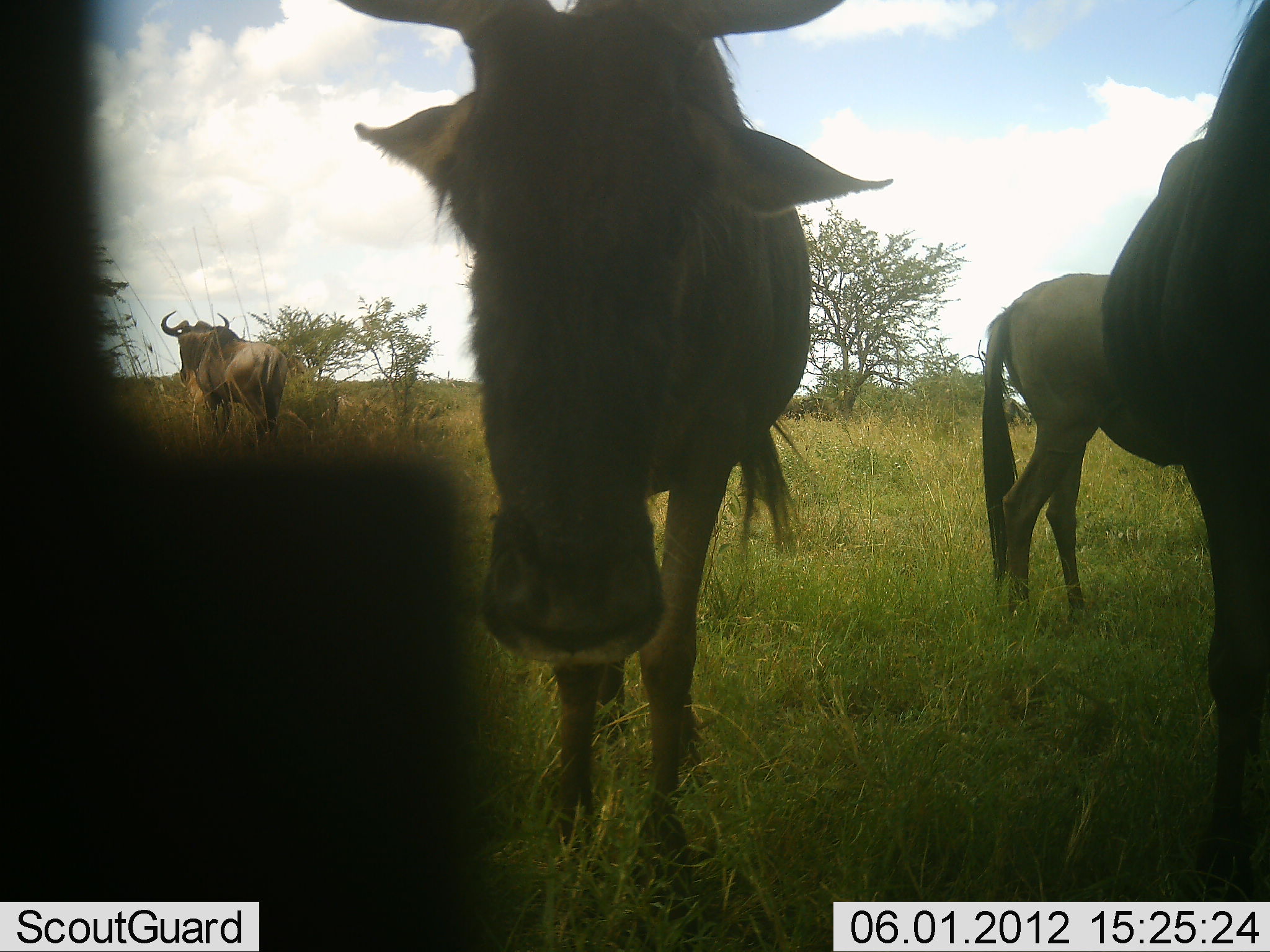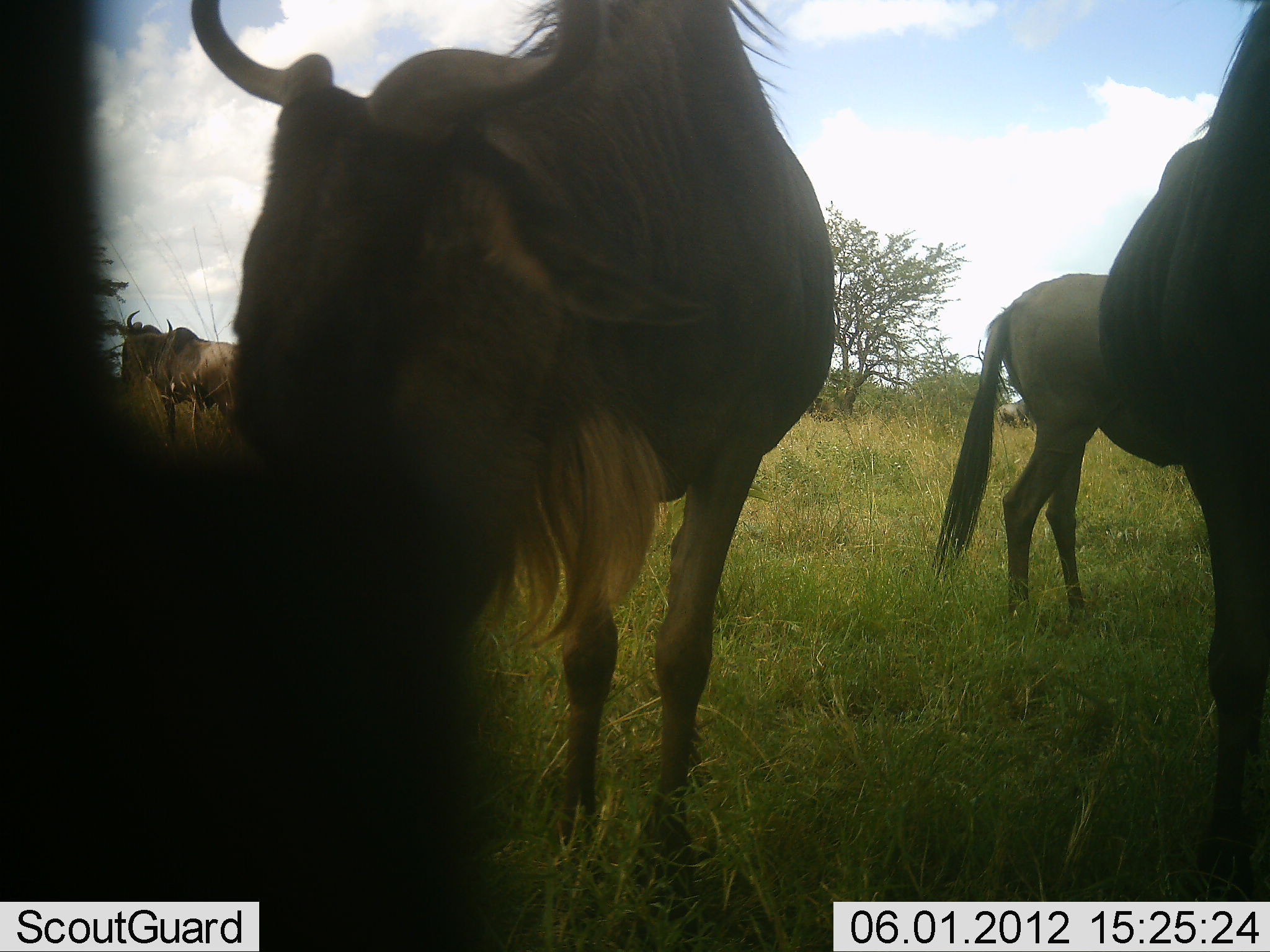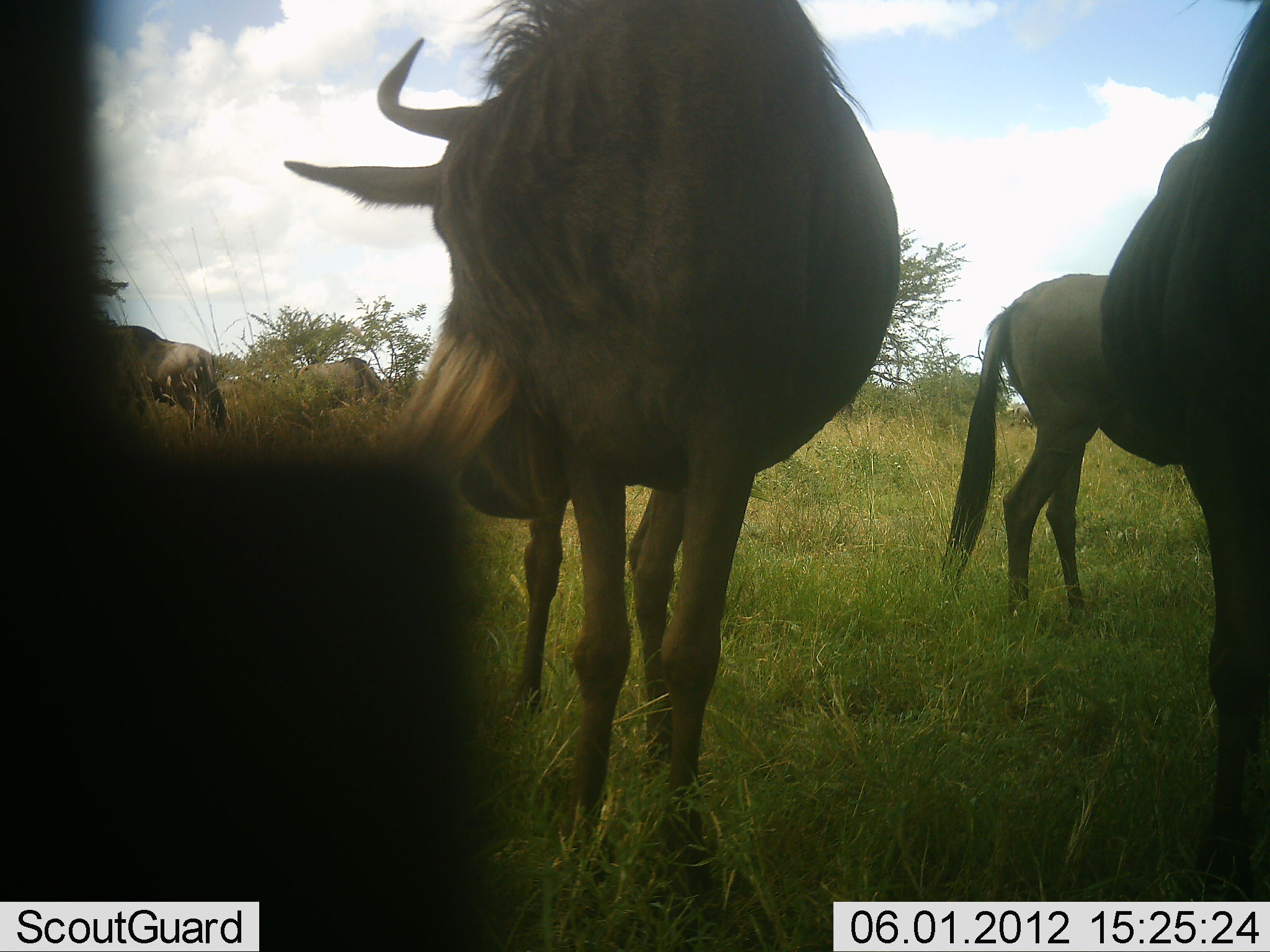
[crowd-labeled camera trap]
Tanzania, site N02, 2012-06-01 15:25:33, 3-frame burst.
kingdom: Animalia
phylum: Chordata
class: Mammalia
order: Artiodactyla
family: Bovidae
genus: Connochaetes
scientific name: Connochaetes taurinus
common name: blue wildebeest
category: wildebeest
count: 5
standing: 90%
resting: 20%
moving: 40%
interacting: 0%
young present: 0%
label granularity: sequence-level